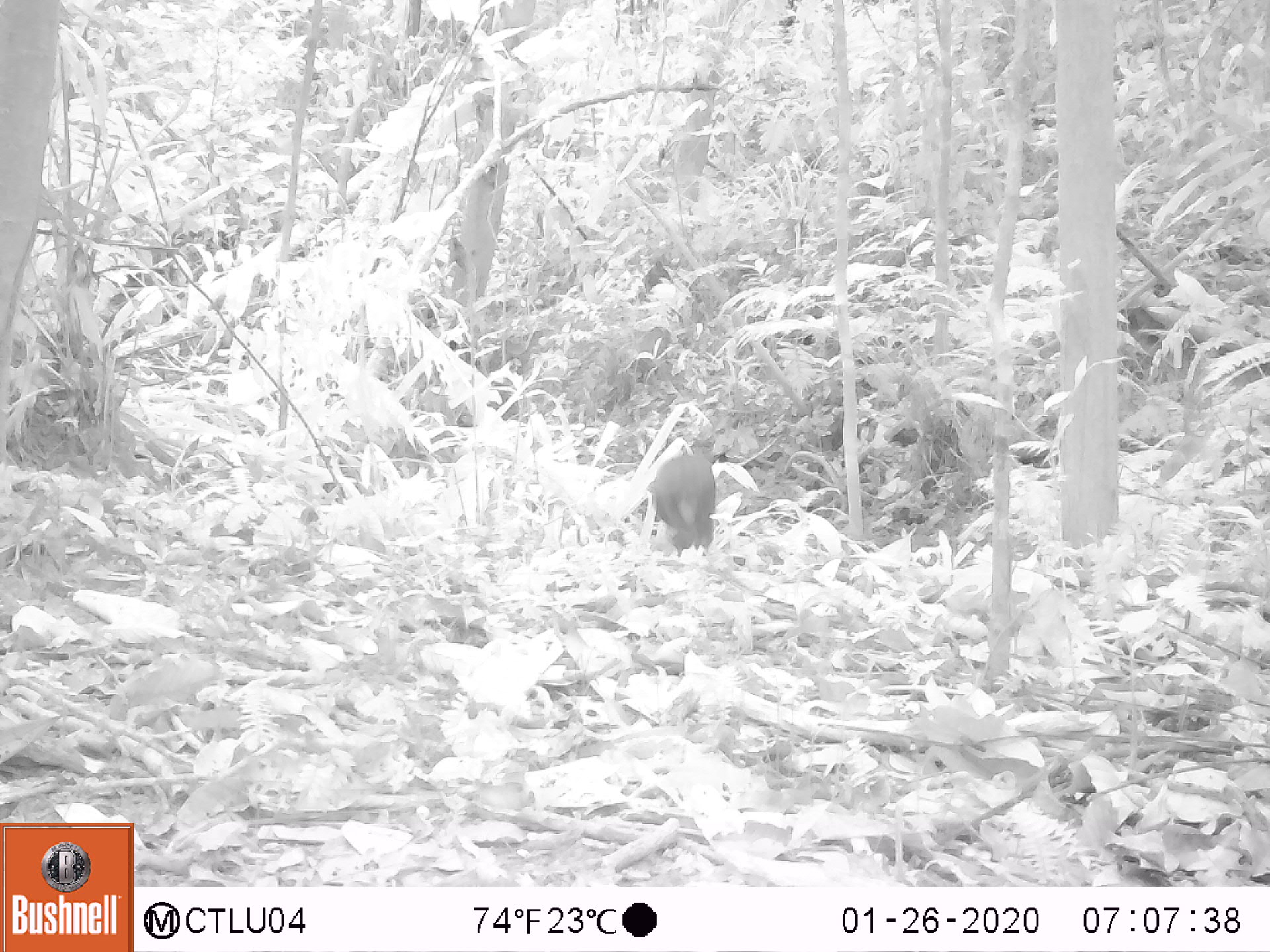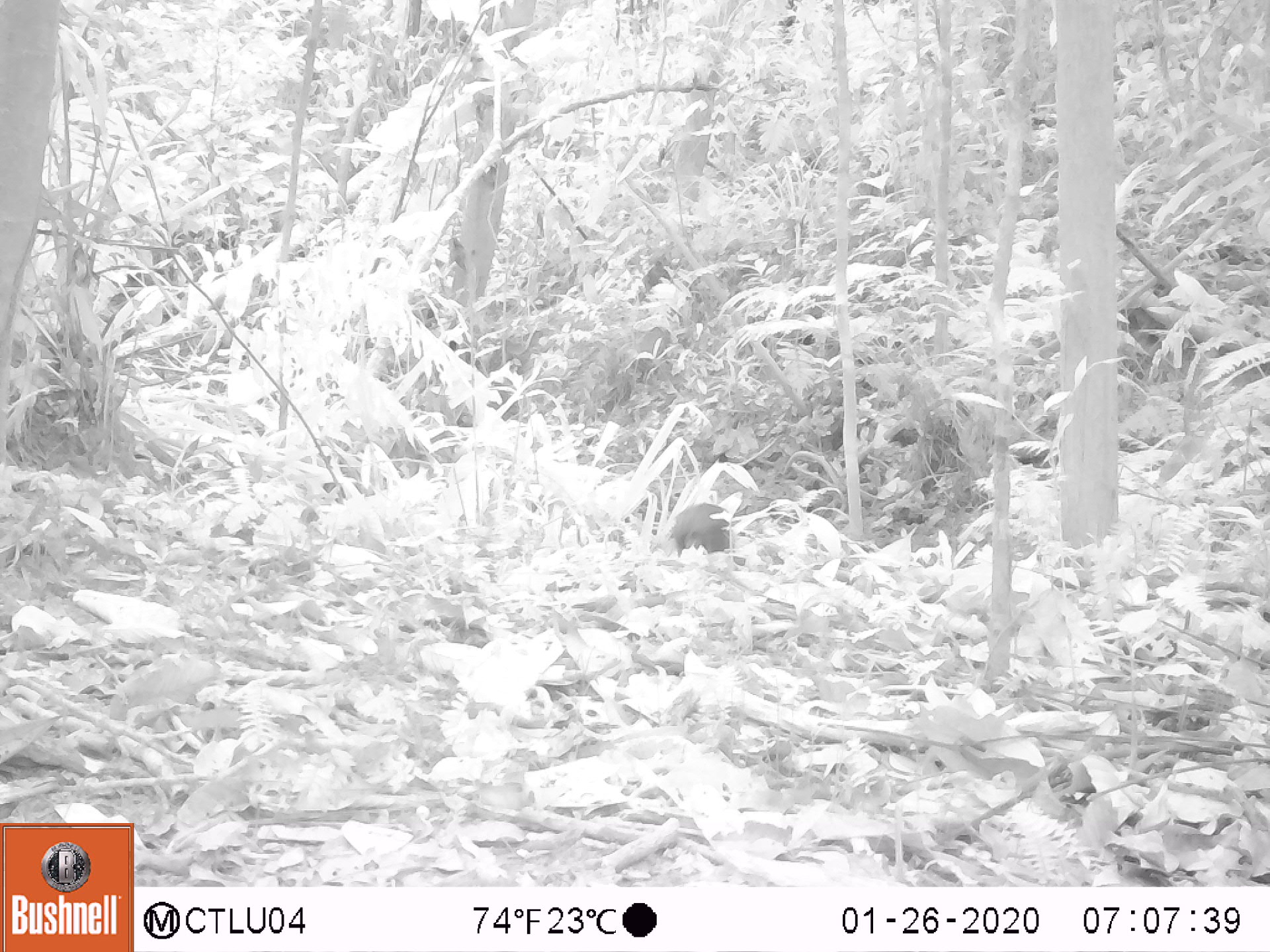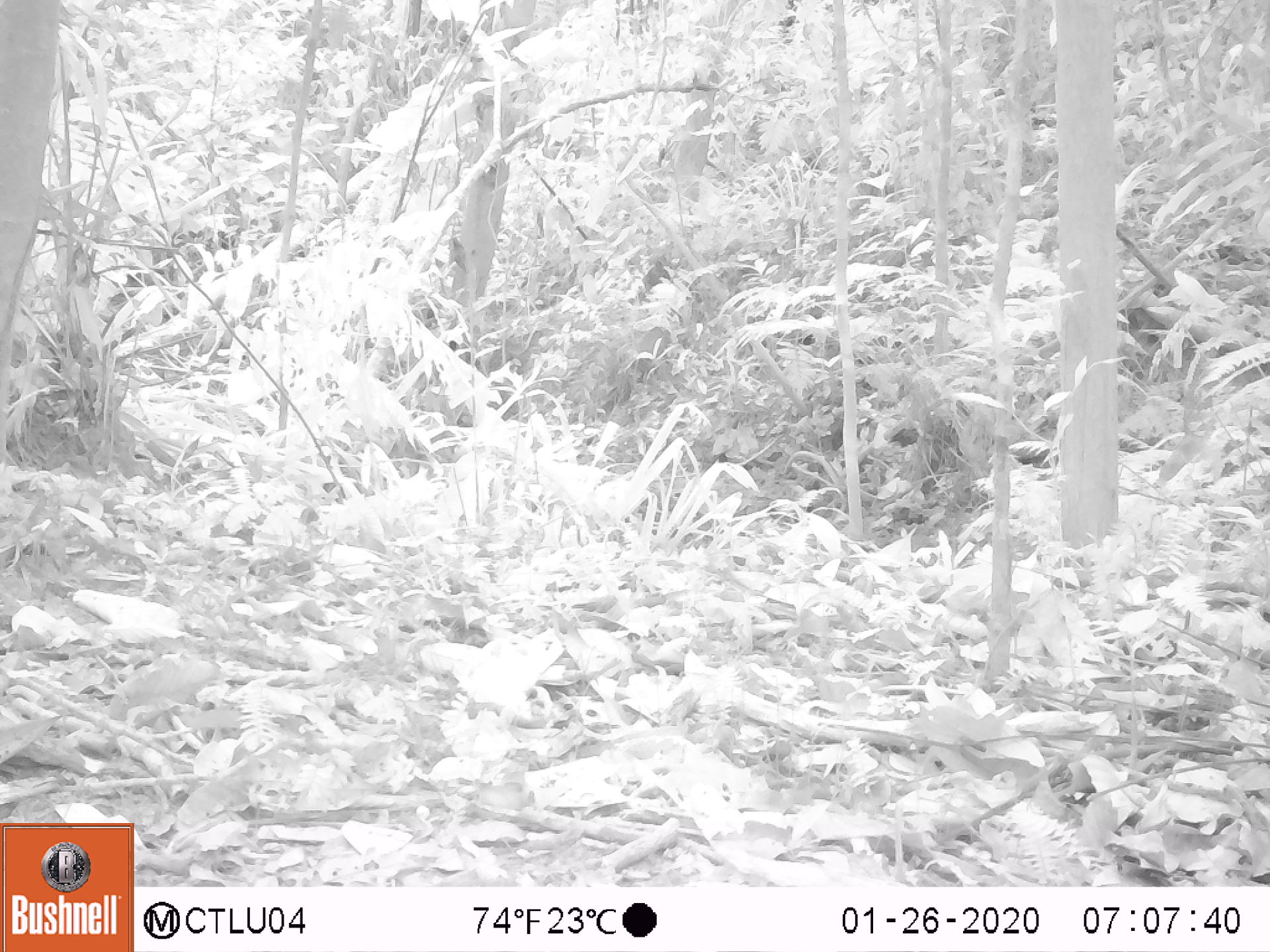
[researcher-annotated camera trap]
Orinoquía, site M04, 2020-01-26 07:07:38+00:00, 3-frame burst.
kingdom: Animalia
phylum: Chordata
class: Mammalia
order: Rodentia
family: Dasyproctidae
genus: Dasyprocta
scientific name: Dasyprocta fuliginosa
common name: black agouti